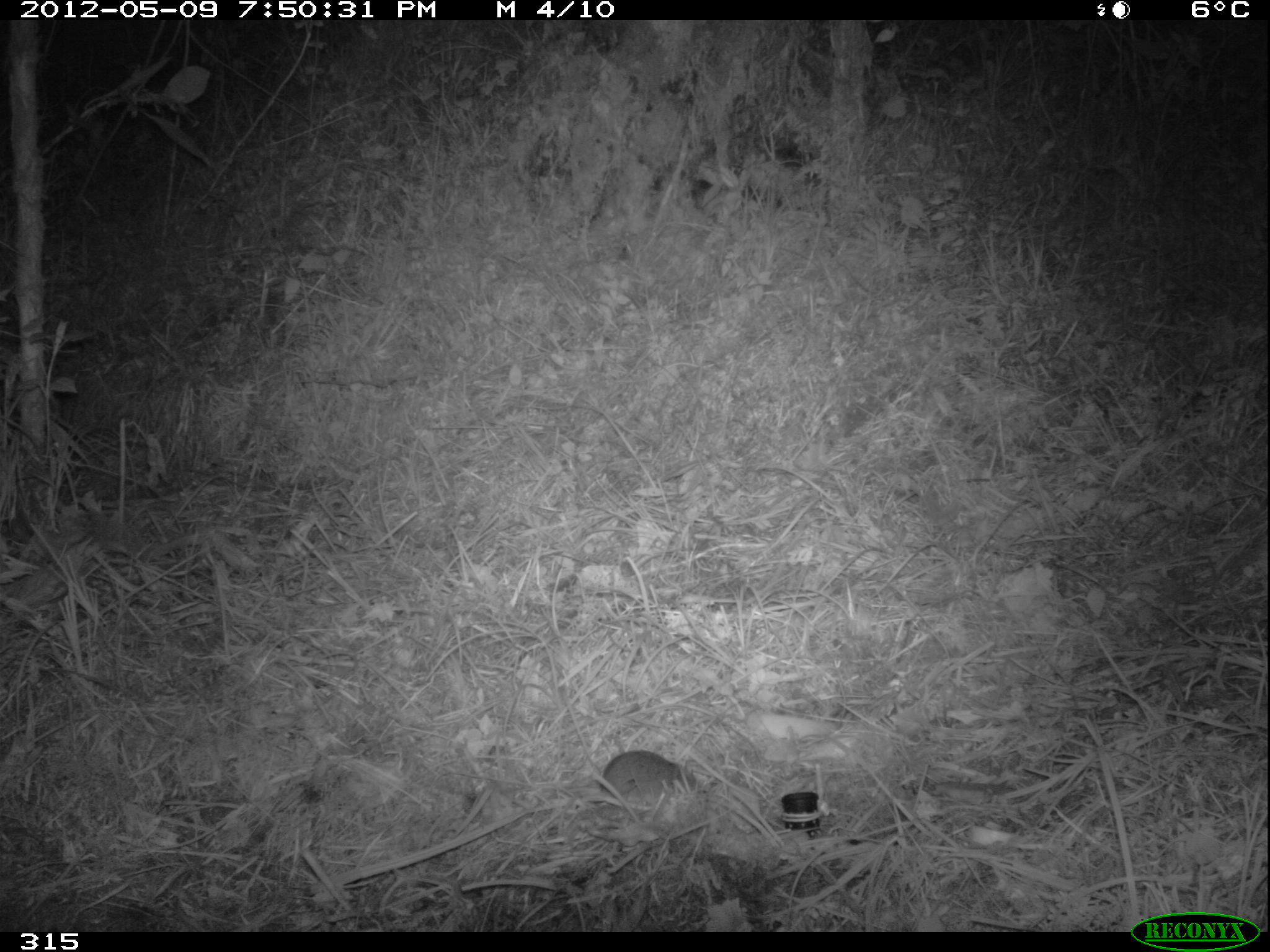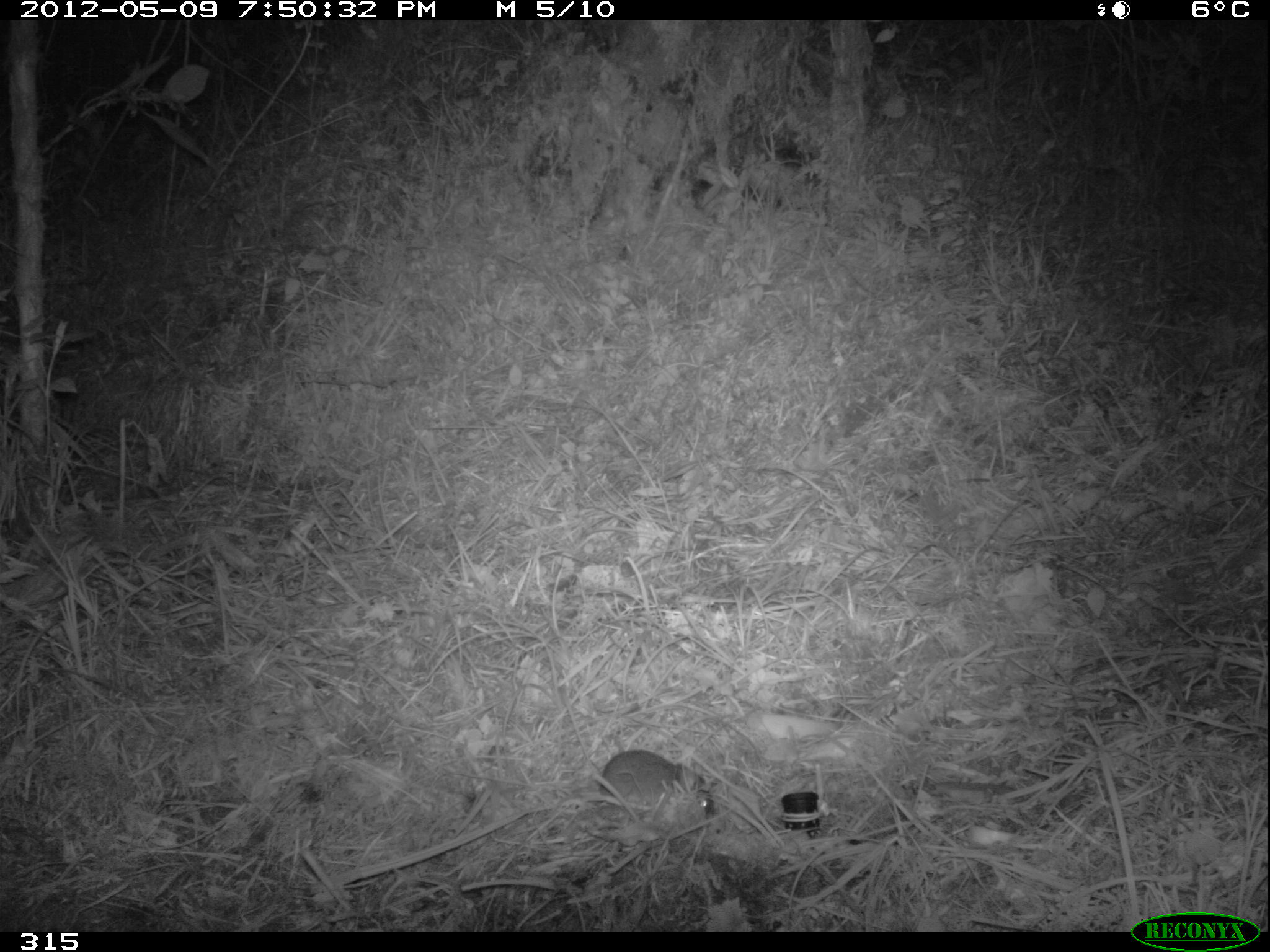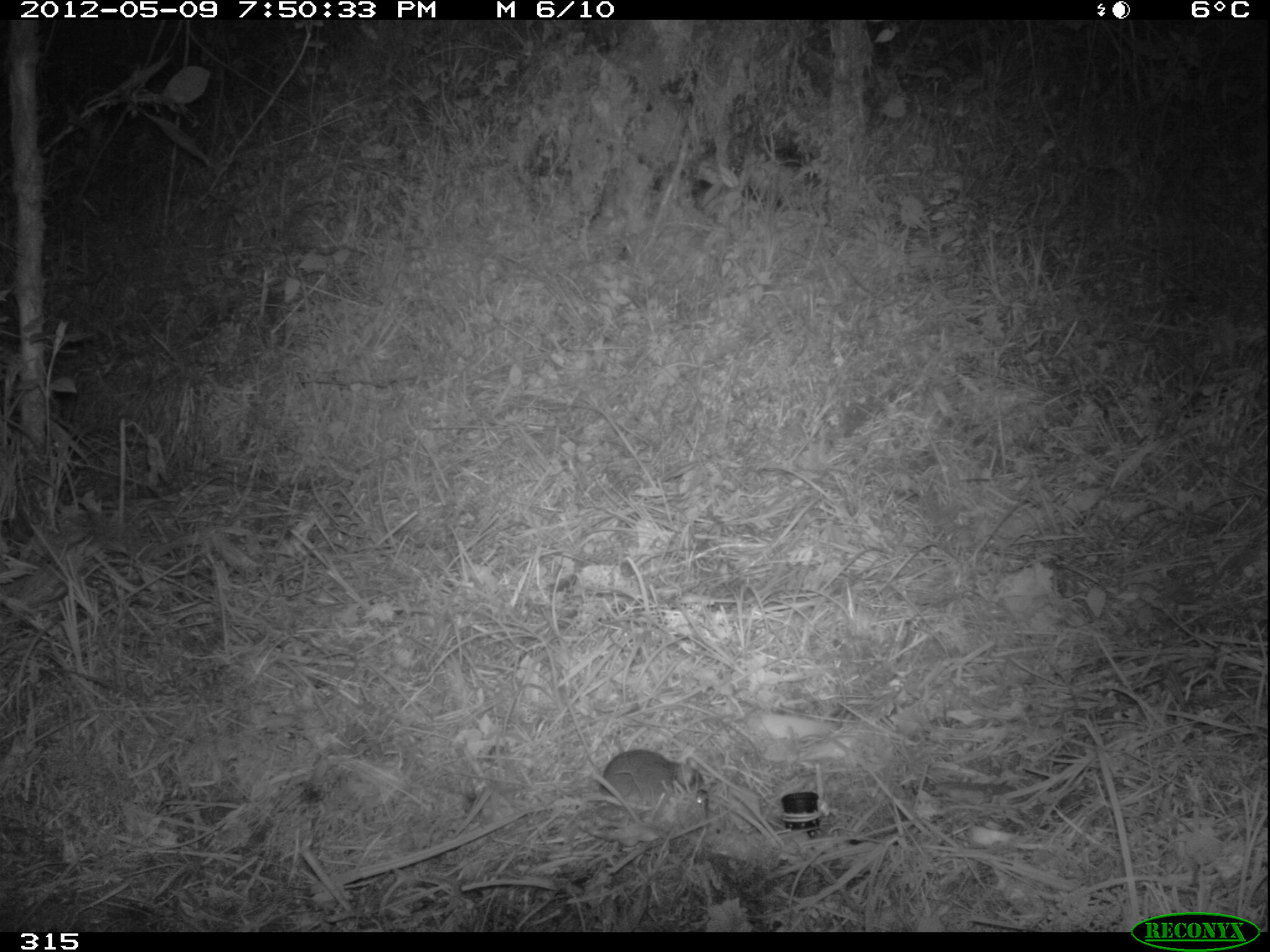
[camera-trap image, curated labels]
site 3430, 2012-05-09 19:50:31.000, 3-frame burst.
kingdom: Animalia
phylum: Chordata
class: Mammalia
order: Rodentia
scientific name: Rodentia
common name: rodents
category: unknown rodent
Unknown rodent (rodents) (Rodentia).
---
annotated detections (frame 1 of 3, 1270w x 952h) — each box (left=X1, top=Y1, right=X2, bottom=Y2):
unknown rodent: (left=600, top=749, right=700, bottom=804)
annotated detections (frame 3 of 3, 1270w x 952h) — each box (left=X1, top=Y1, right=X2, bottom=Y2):
unknown rodent: (left=599, top=749, right=710, bottom=815)